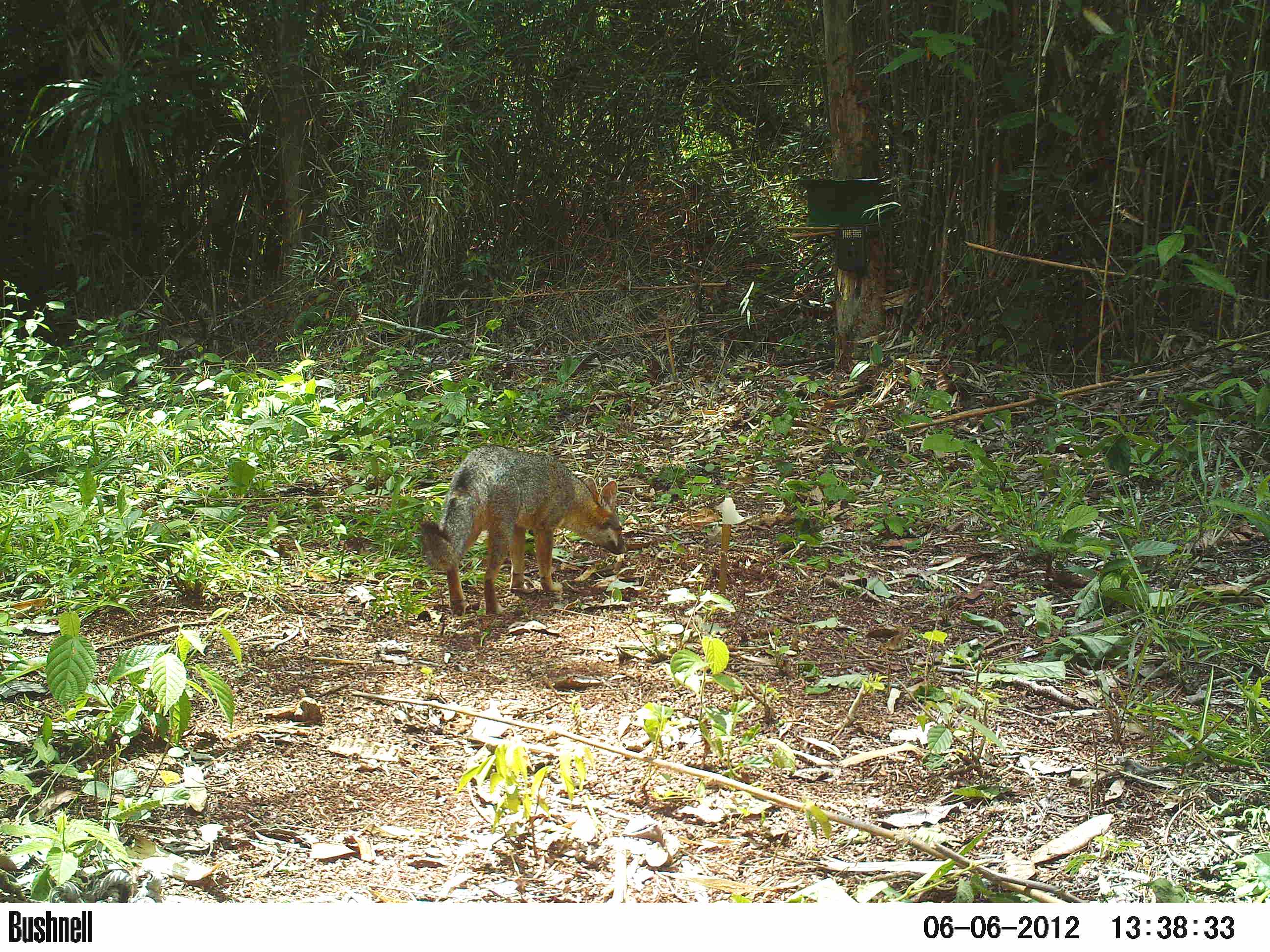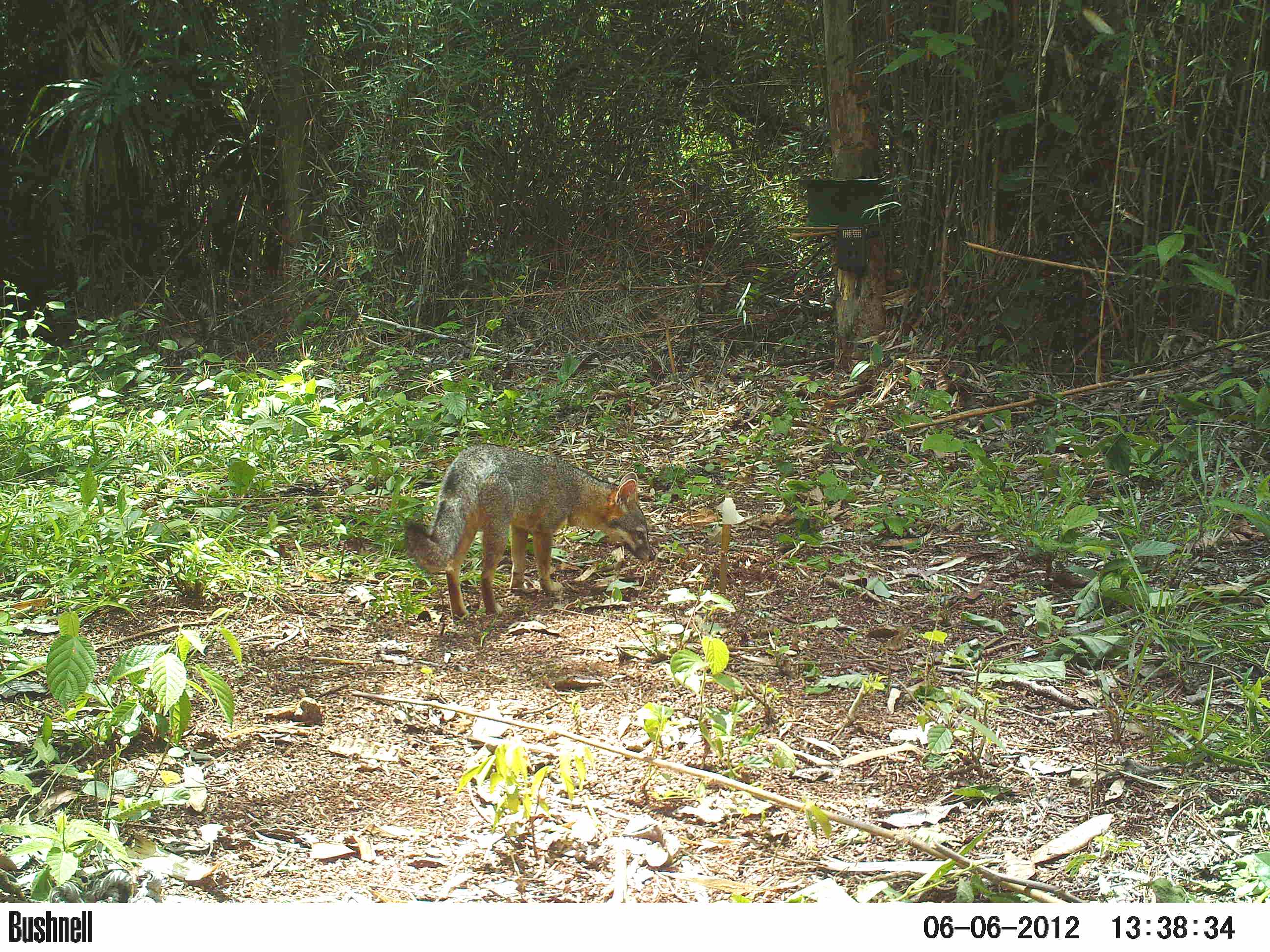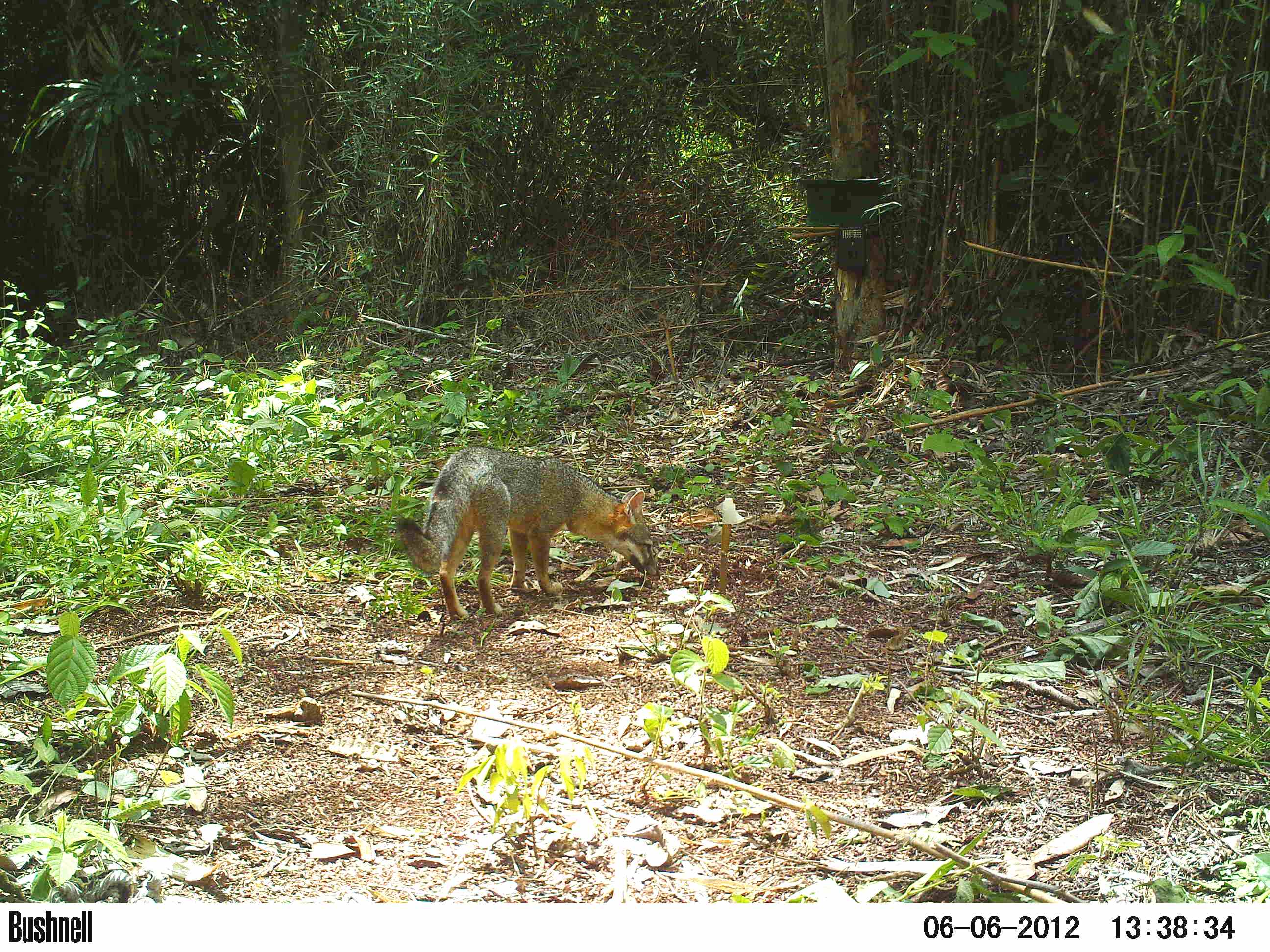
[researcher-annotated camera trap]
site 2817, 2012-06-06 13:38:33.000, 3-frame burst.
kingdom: Animalia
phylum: Chordata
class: Mammalia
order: Carnivora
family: Canidae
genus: Urocyon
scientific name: Urocyon cinereoargenteus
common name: gray fox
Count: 1.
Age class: adult.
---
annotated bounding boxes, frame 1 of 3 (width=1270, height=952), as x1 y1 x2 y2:
urocyon cinereoargenteus: 416 443 628 615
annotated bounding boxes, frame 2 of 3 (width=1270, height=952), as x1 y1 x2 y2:
urocyon cinereoargenteus: 401 441 655 621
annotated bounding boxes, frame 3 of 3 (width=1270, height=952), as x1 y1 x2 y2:
urocyon cinereoargenteus: 395 444 659 619